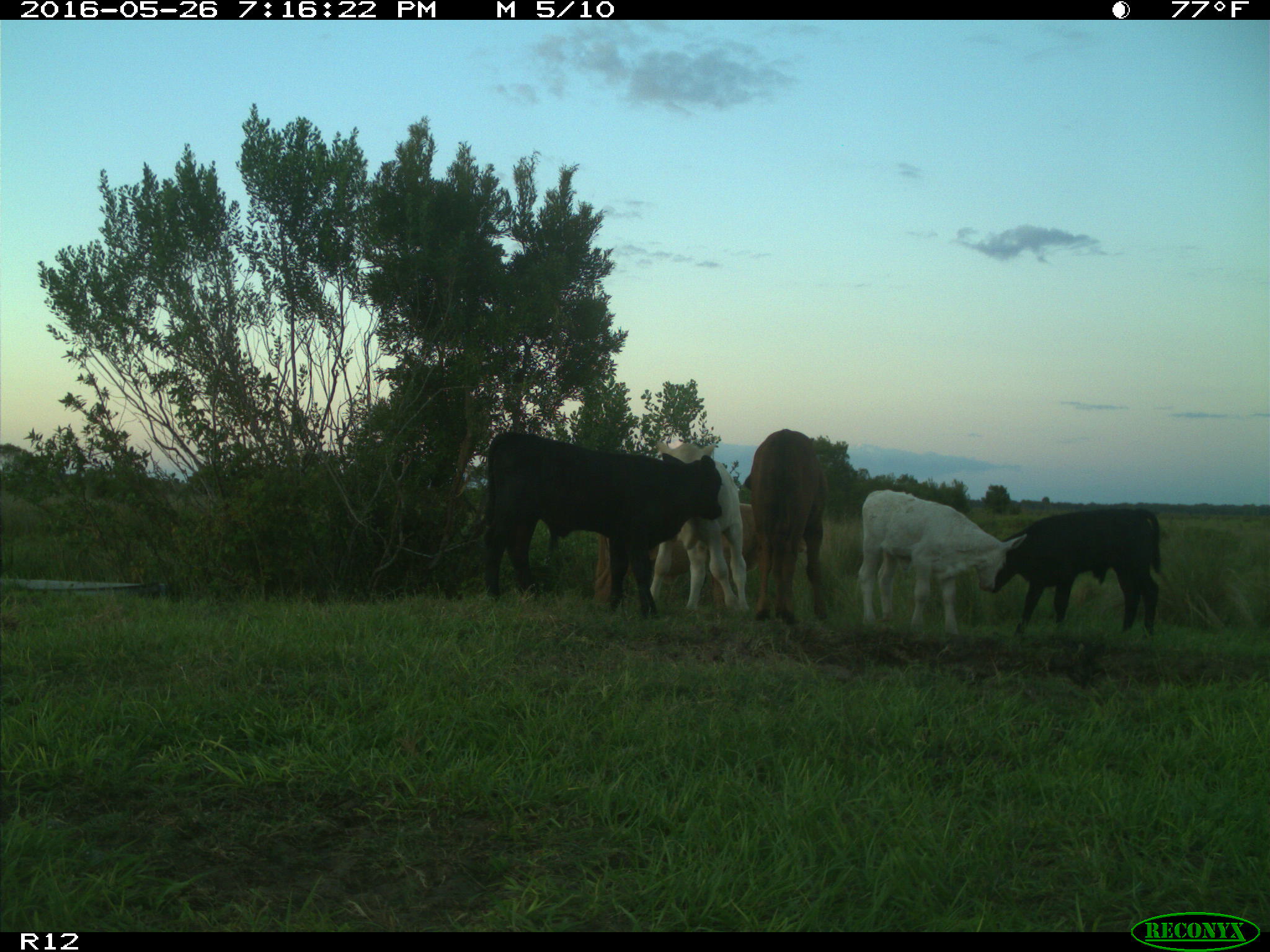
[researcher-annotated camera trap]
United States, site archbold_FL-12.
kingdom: Animalia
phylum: Chordata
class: Mammalia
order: Artiodactyla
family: Bovidae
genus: Bos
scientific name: Bos taurus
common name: domestic cow